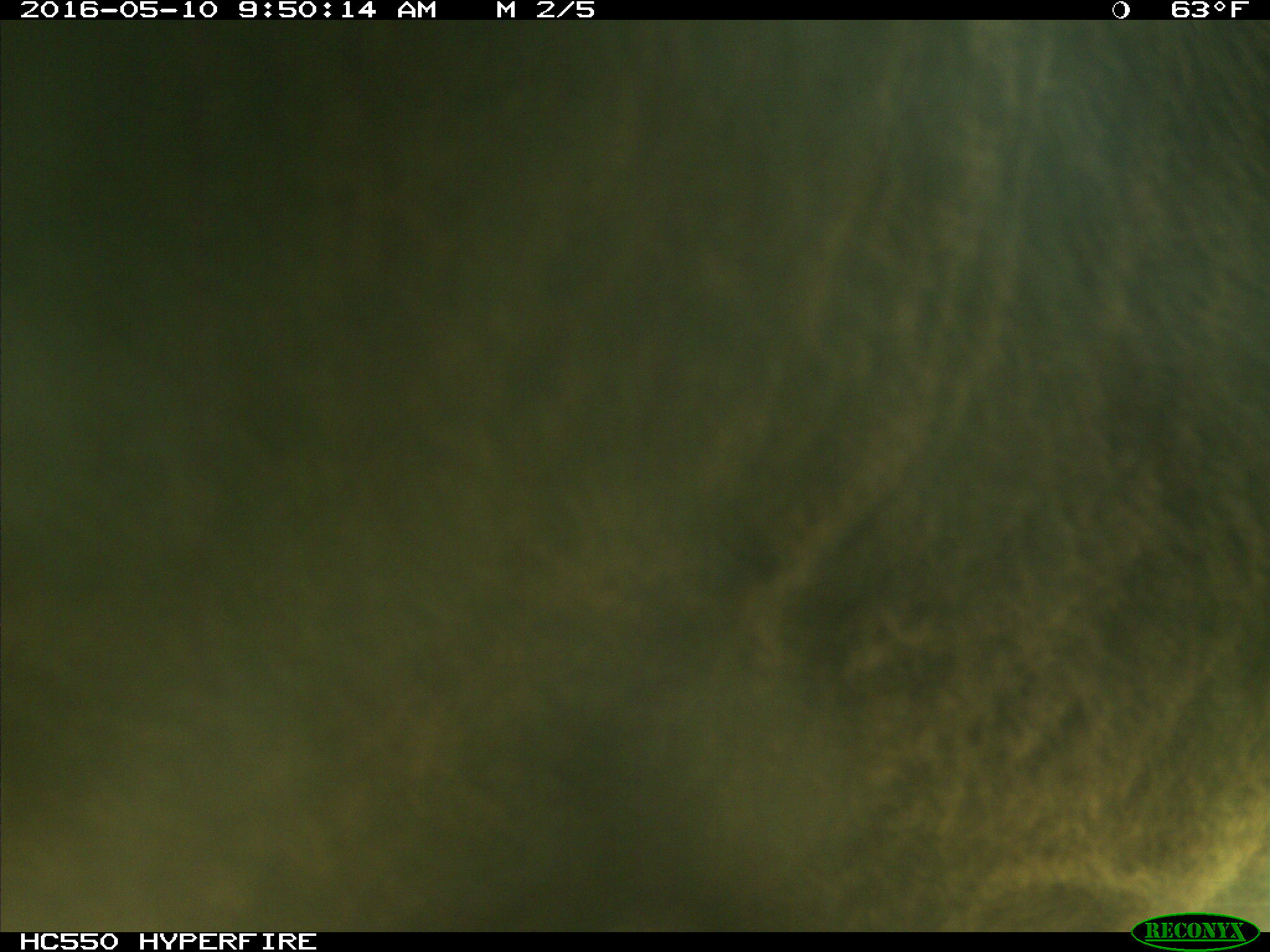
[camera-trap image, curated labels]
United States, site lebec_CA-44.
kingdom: Animalia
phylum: Chordata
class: Mammalia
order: Artiodactyla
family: Bovidae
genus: Bos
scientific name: Bos taurus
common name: domestic cow